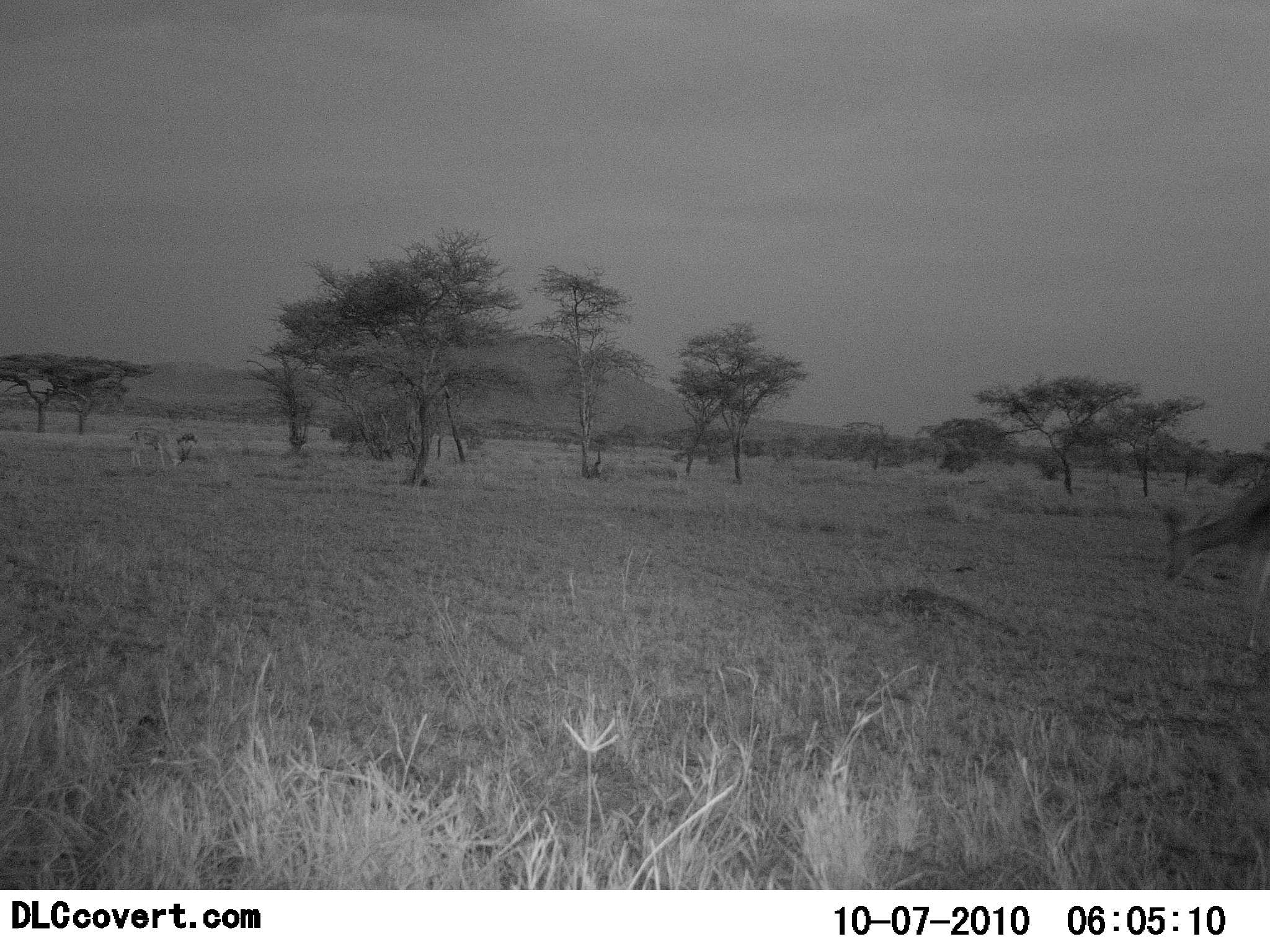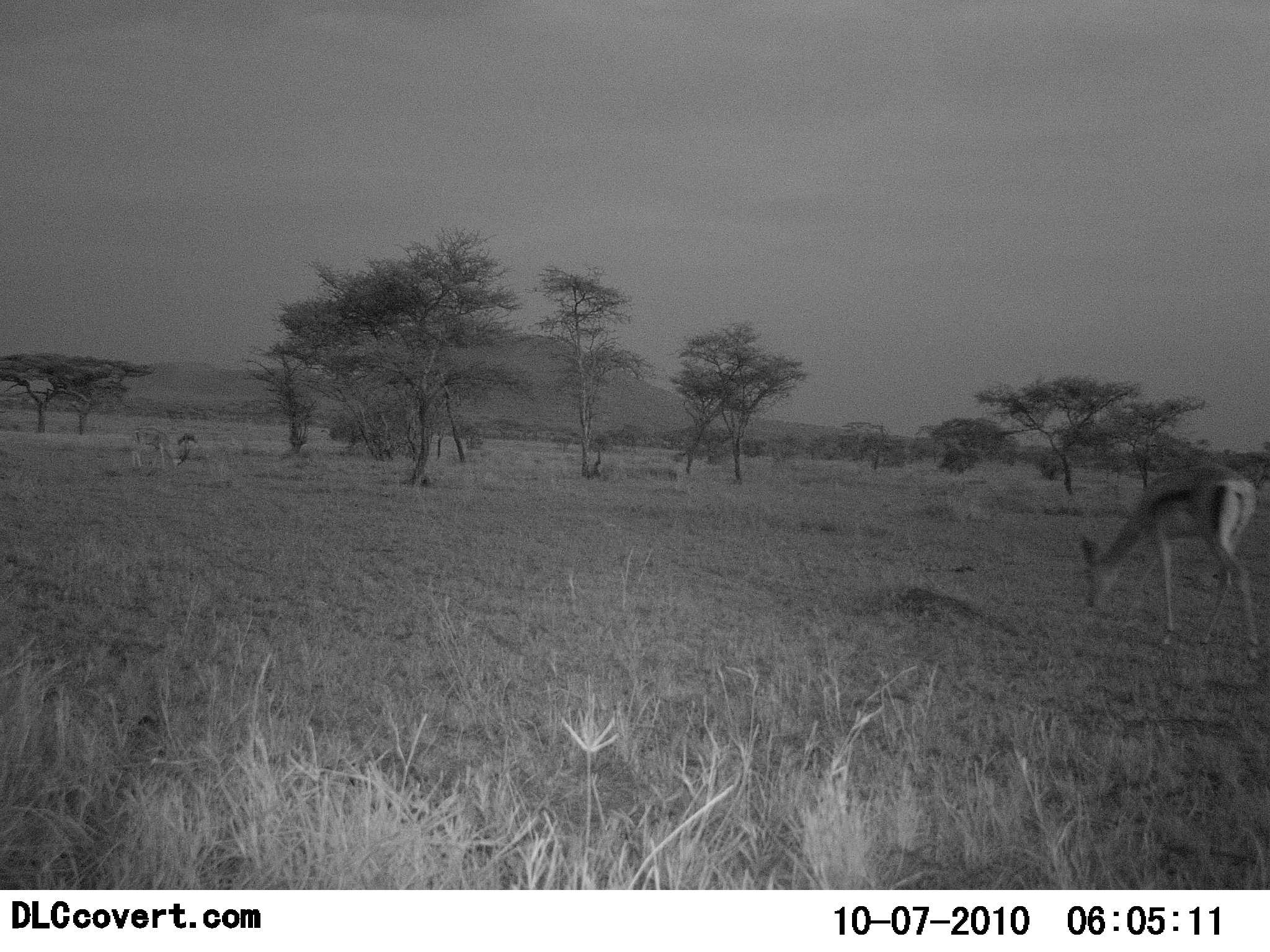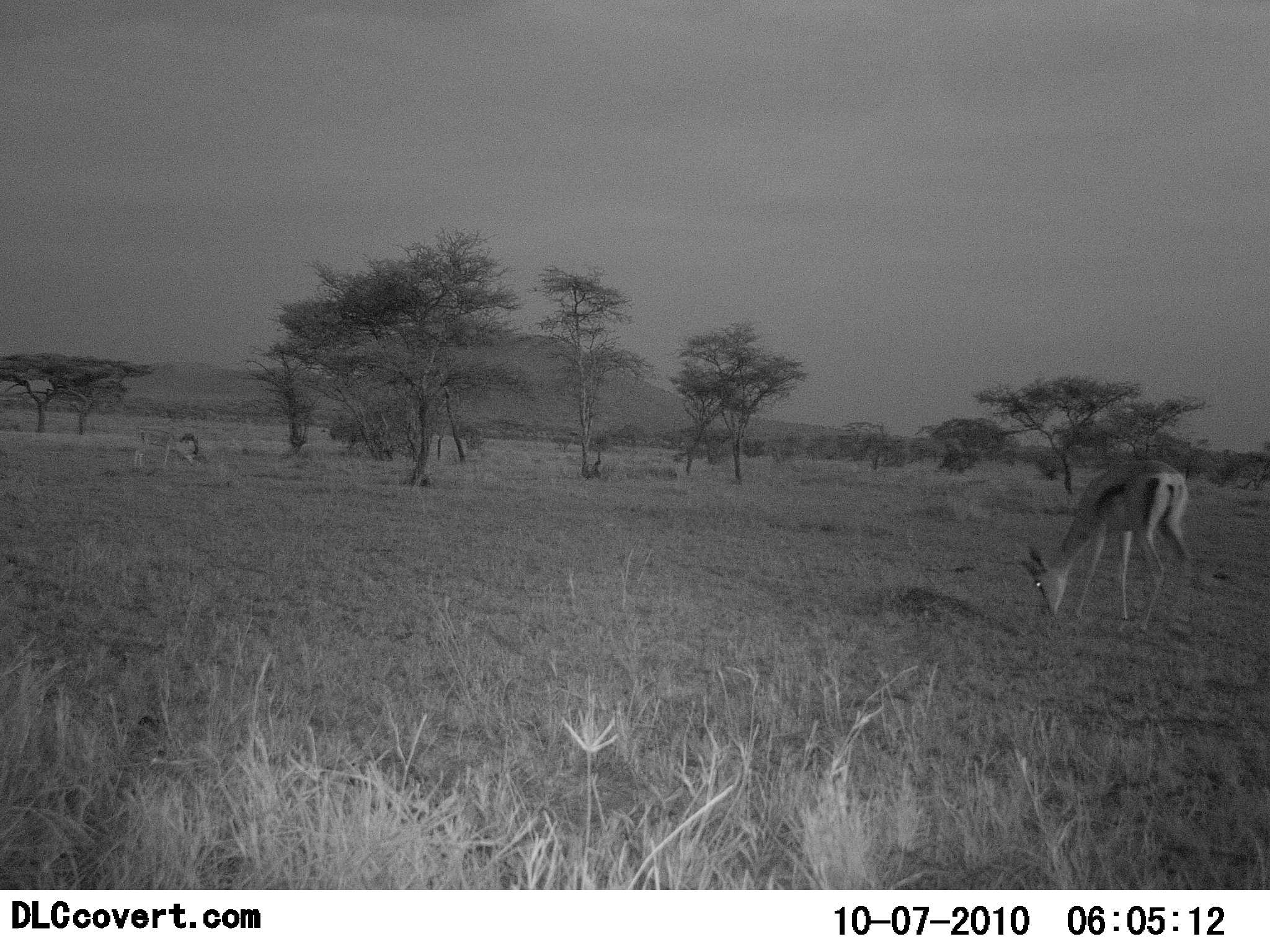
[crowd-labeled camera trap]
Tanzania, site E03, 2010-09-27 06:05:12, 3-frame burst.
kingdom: Animalia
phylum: Chordata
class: Mammalia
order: Artiodactyla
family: Bovidae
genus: Eudorcas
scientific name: Eudorcas thomsonii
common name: thomson's gazelle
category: gazellethomsons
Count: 1.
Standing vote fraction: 12%.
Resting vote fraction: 0%.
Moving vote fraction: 31%.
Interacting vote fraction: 0%.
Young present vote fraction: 0%.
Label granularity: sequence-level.